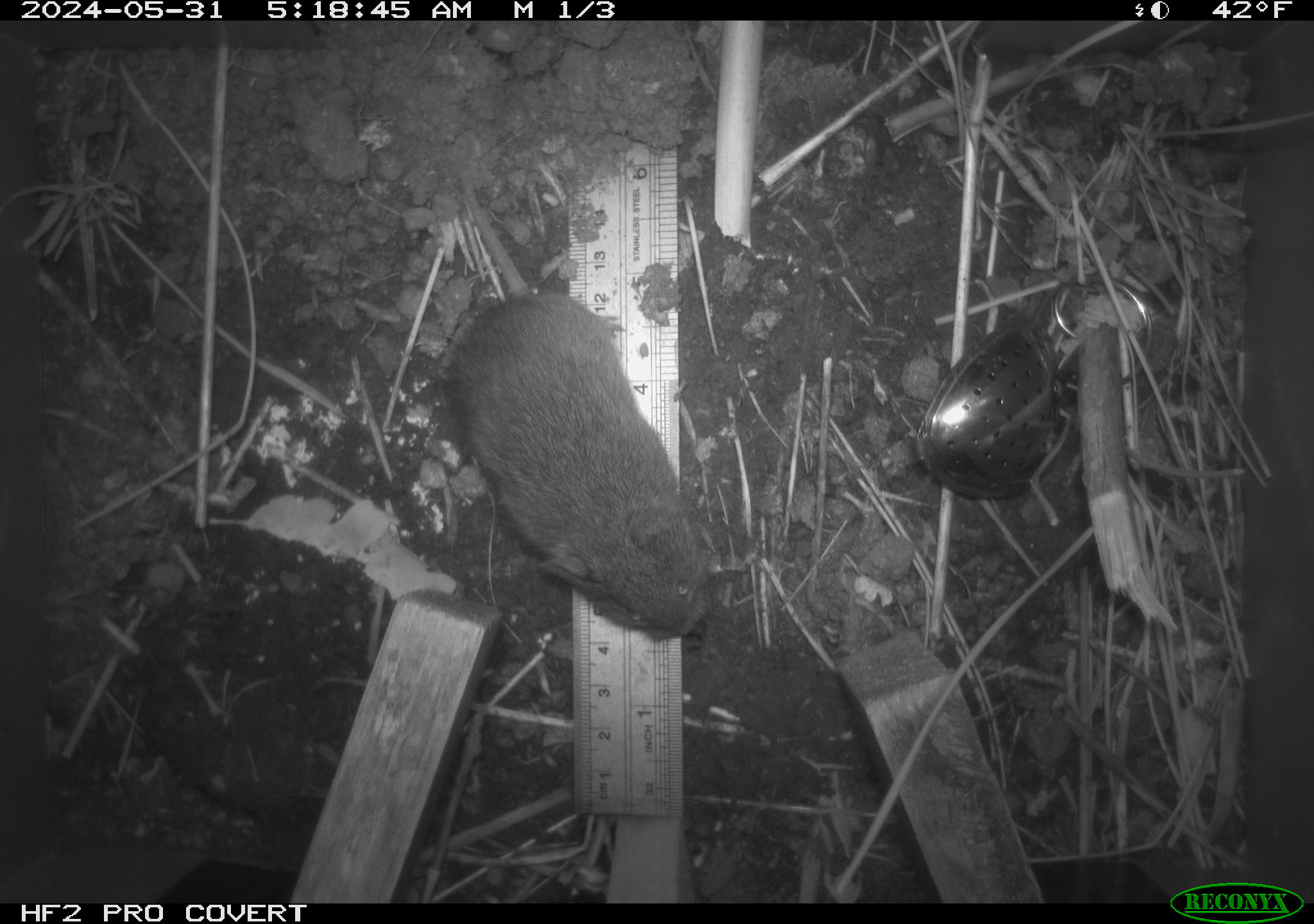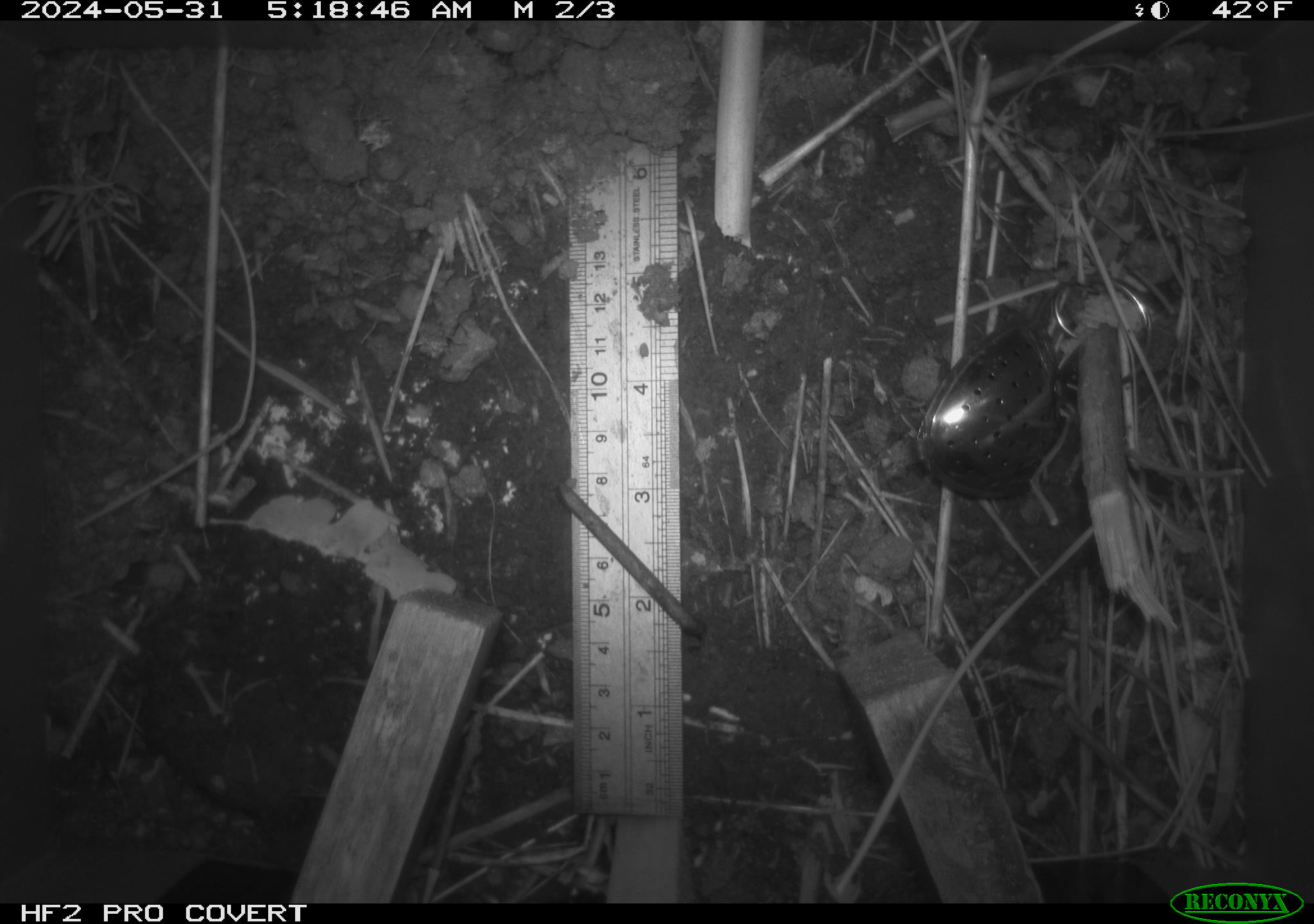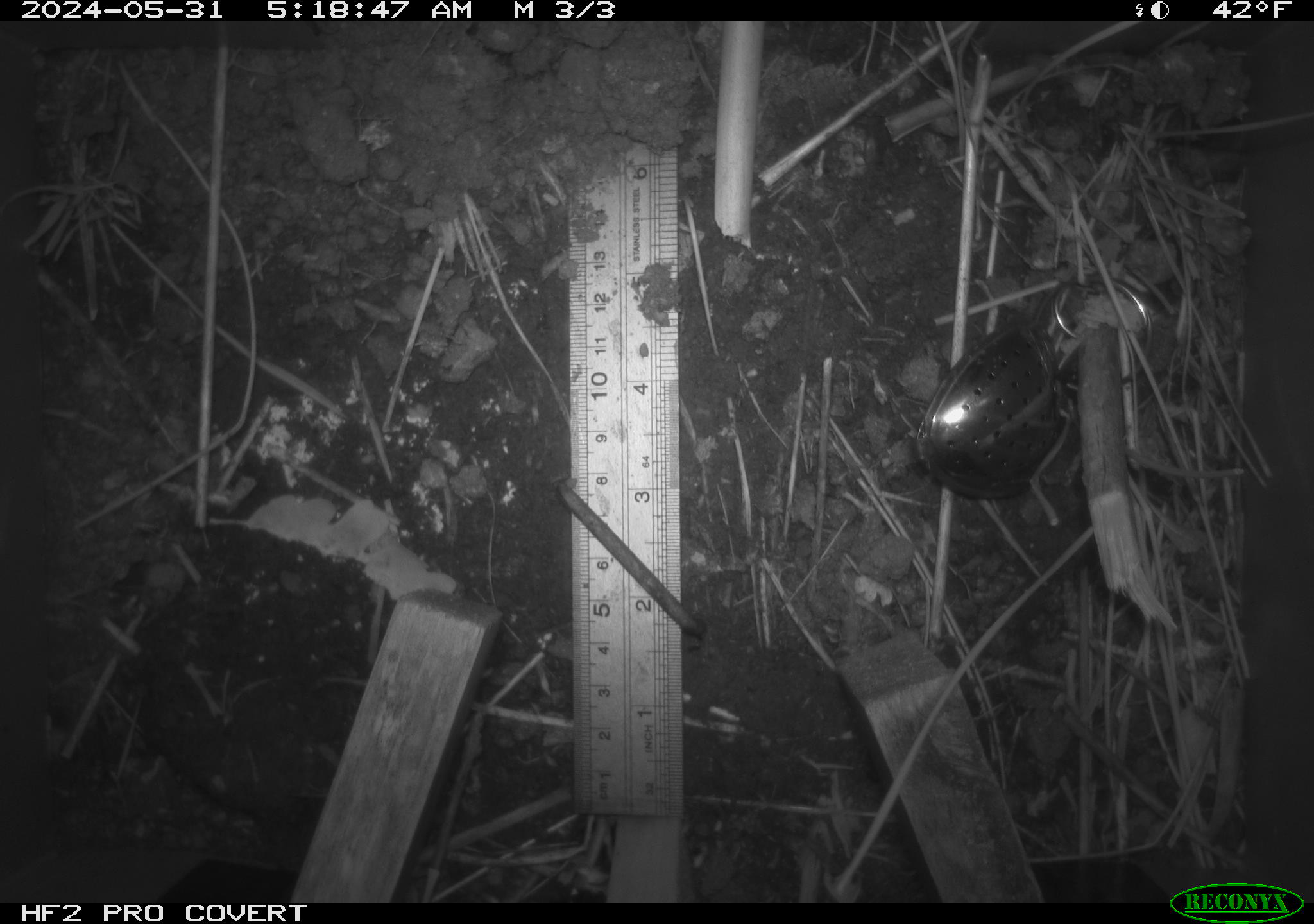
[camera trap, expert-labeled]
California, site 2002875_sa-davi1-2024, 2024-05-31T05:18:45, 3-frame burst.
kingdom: Animalia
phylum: Chordata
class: Mammalia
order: Rodentia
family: Cricetidae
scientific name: Arvicolinae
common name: voles, lemmings, and muskrats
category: arvicolinae subfamily